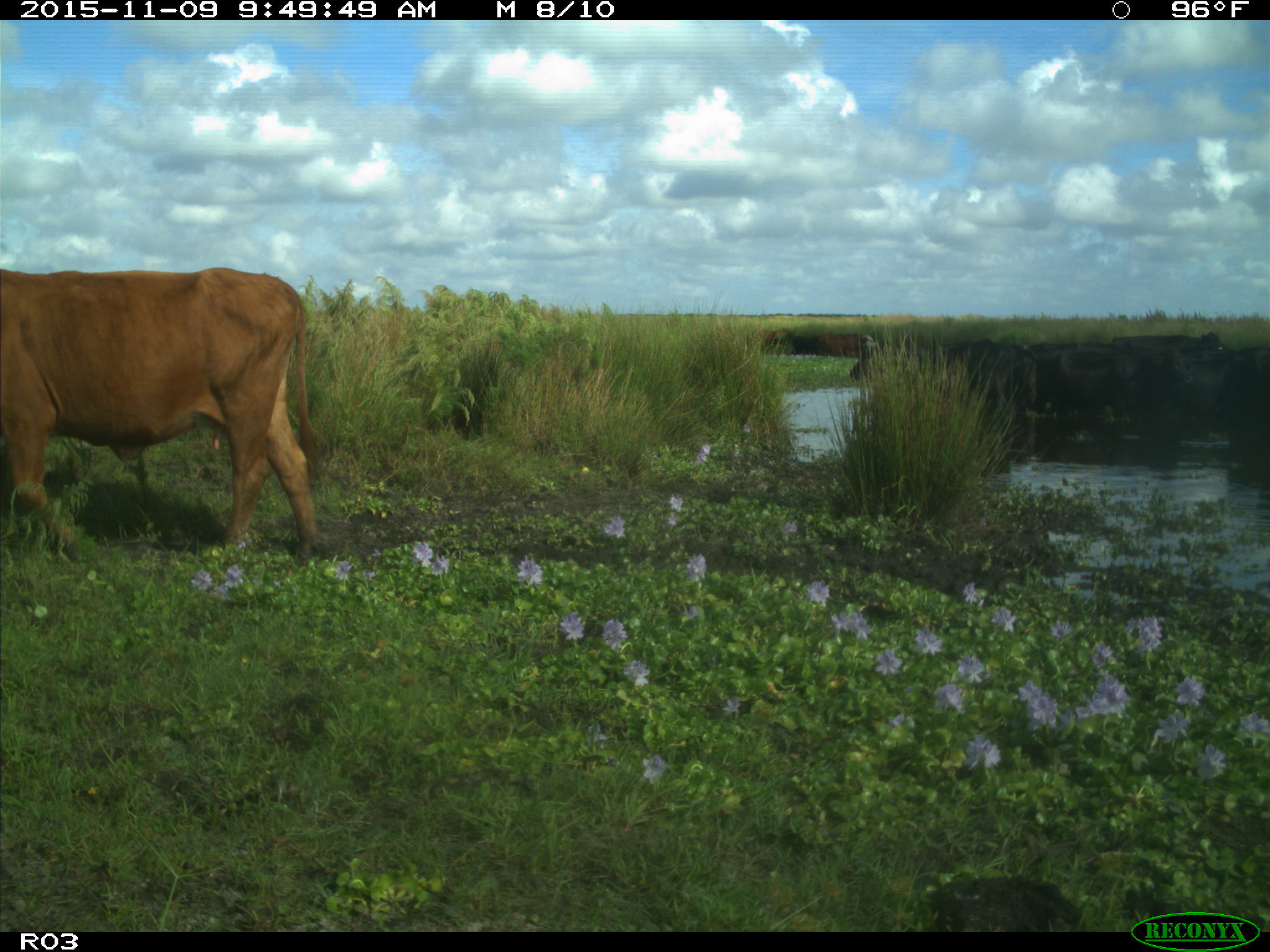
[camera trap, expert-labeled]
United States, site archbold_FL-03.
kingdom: Animalia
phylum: Chordata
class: Mammalia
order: Artiodactyla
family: Bovidae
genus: Bos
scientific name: Bos taurus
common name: domestic cow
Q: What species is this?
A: Bos taurus (domestic cow).